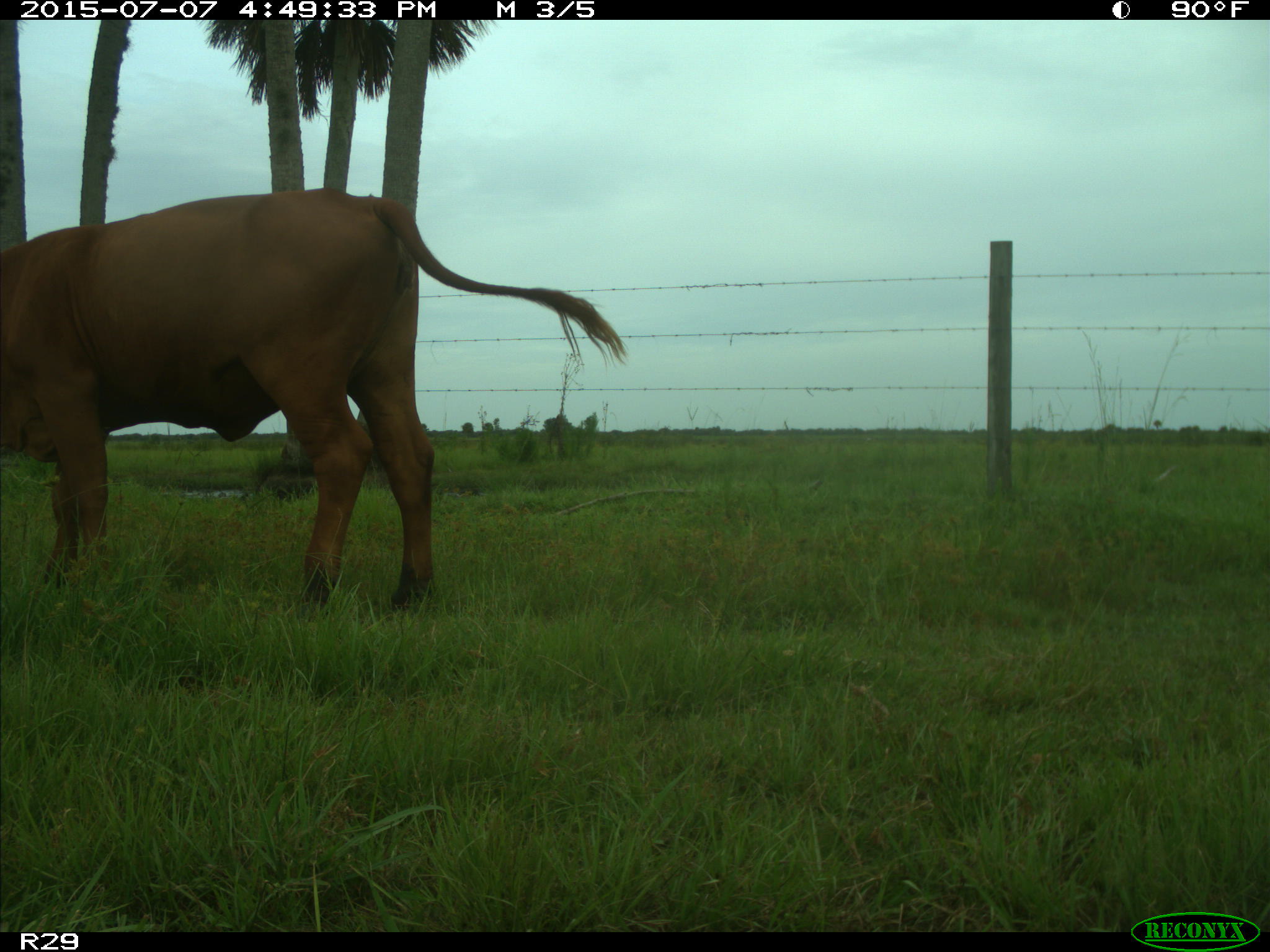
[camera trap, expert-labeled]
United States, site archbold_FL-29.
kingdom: Animalia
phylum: Chordata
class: Mammalia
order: Artiodactyla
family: Bovidae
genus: Bos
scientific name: Bos taurus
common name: domestic cow